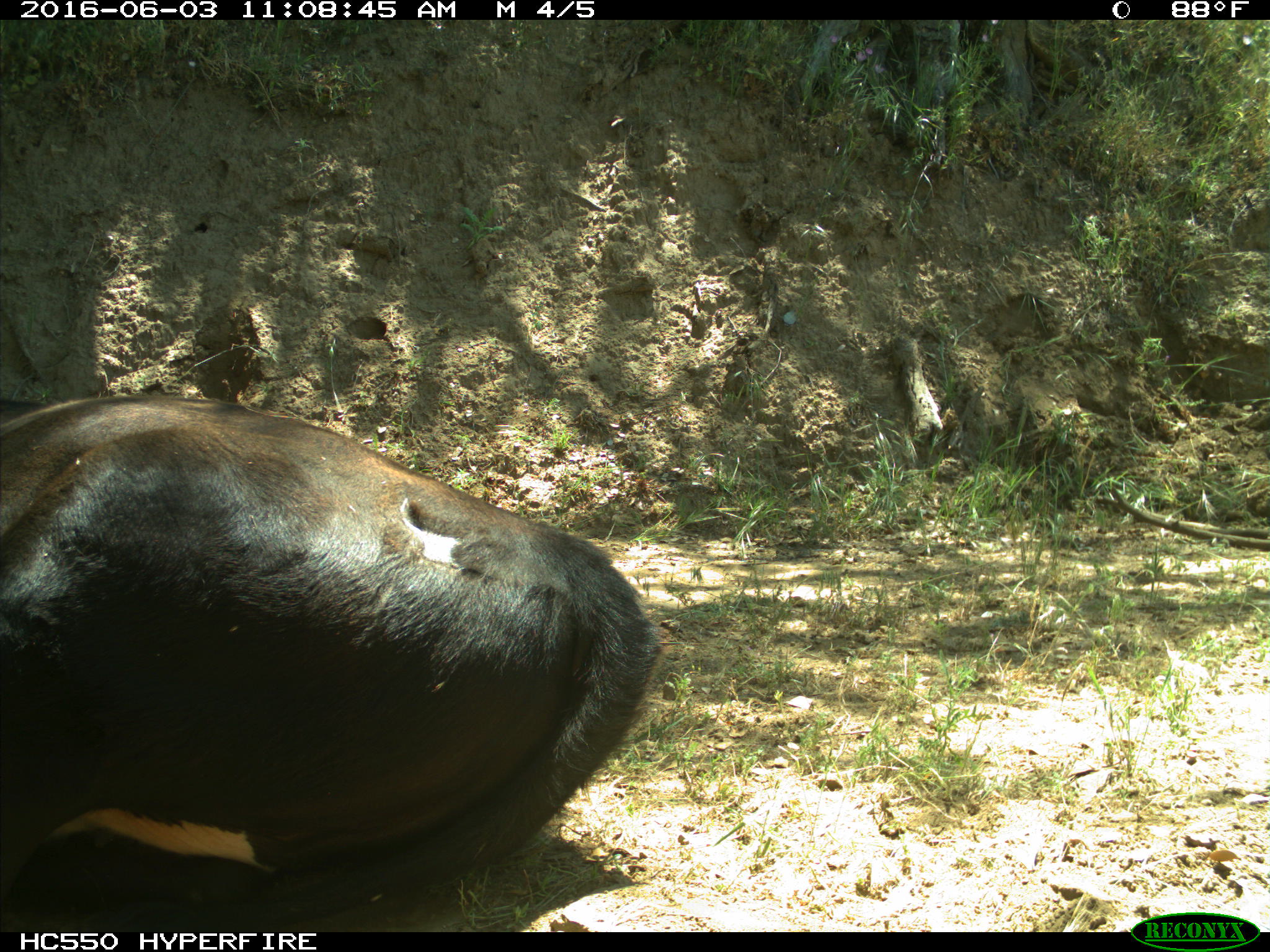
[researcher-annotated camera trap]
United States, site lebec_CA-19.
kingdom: Animalia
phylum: Chordata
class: Mammalia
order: Artiodactyla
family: Bovidae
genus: Bos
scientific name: Bos taurus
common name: domestic cow